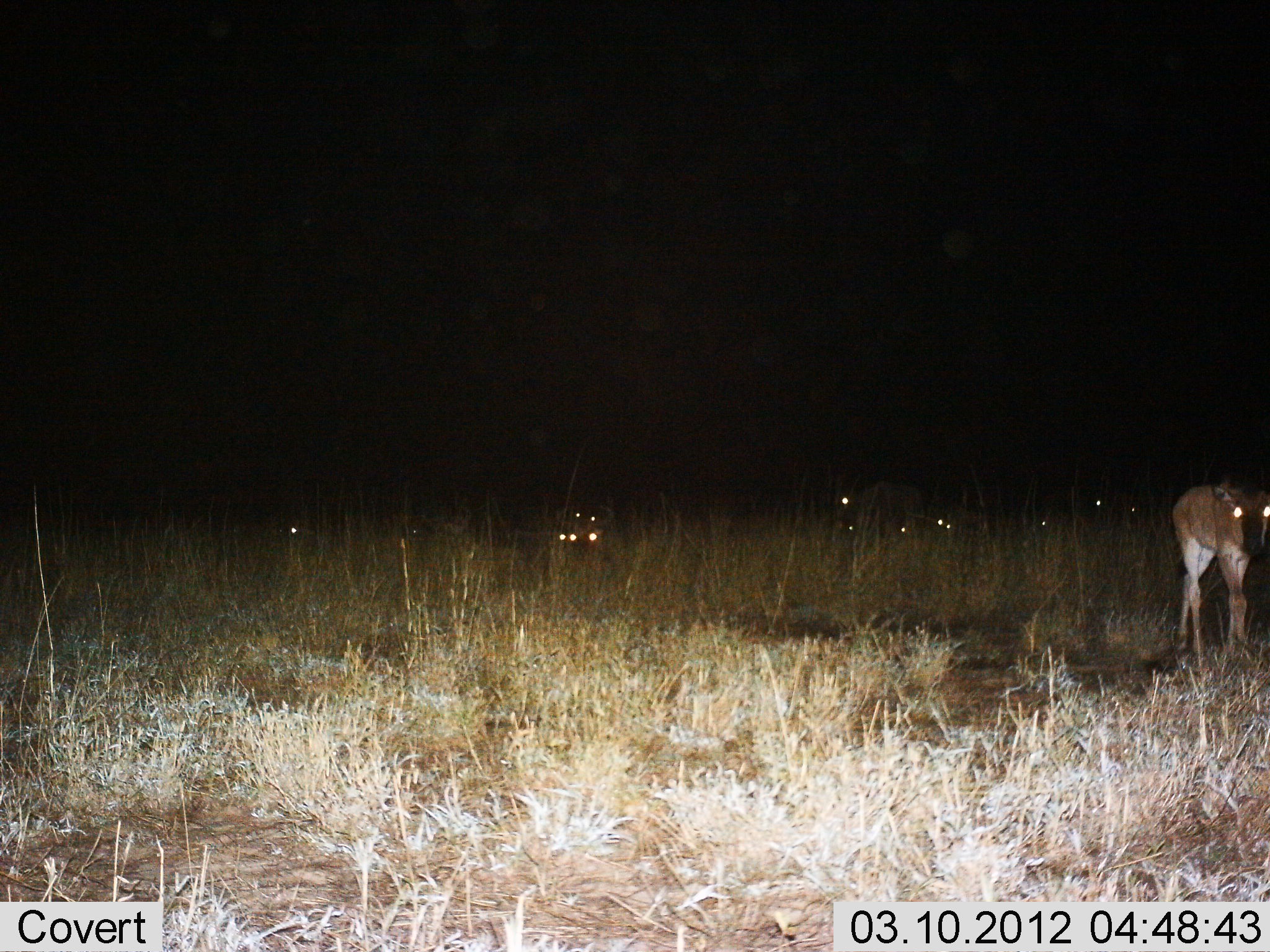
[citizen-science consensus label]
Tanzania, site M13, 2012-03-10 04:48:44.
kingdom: Animalia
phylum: Chordata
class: Mammalia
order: Artiodactyla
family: Bovidae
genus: Connochaetes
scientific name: Connochaetes taurinus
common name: blue wildebeest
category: wildebeest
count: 11-50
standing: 77%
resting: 62%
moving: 15%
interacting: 0%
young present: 54%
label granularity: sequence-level